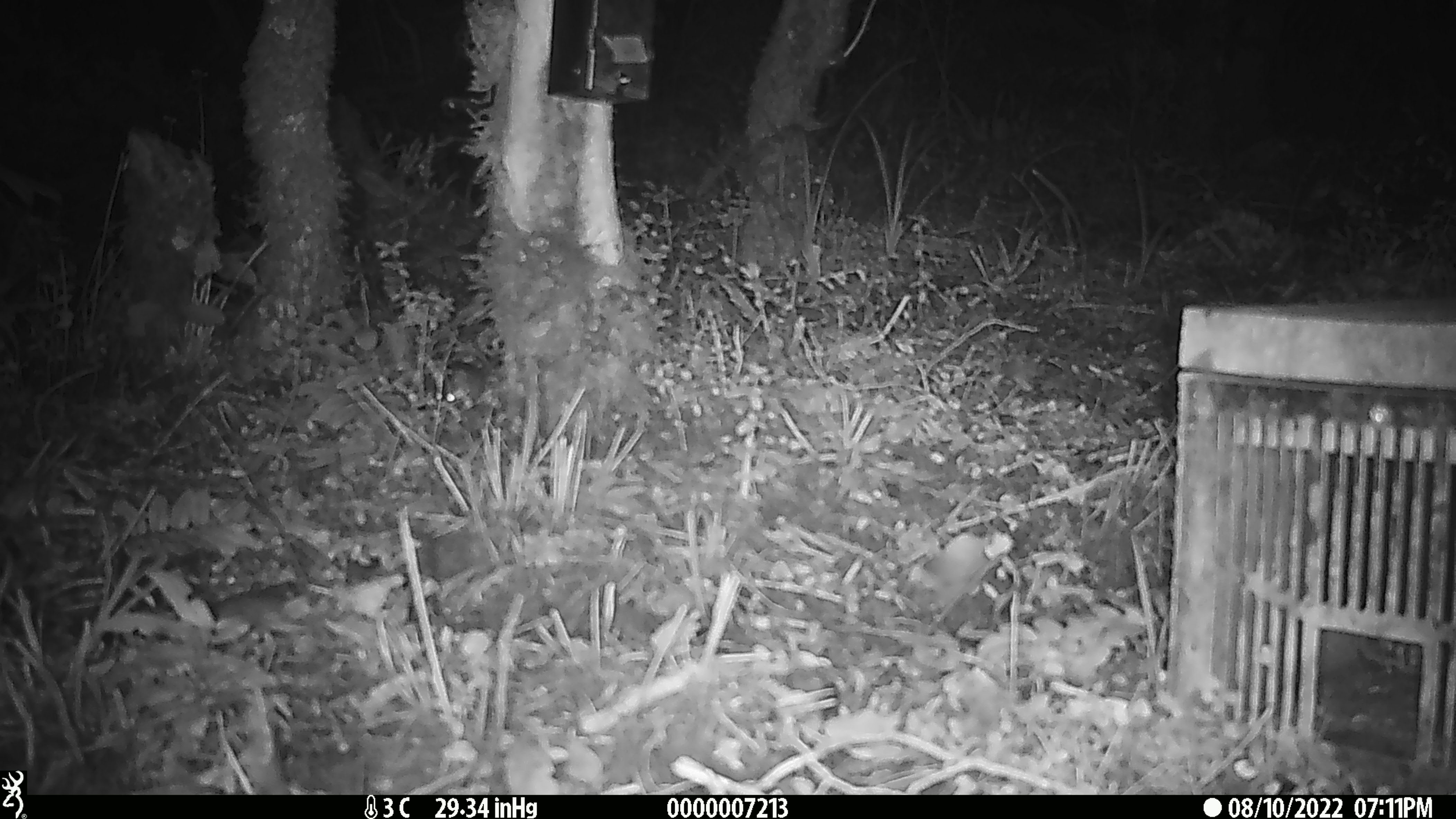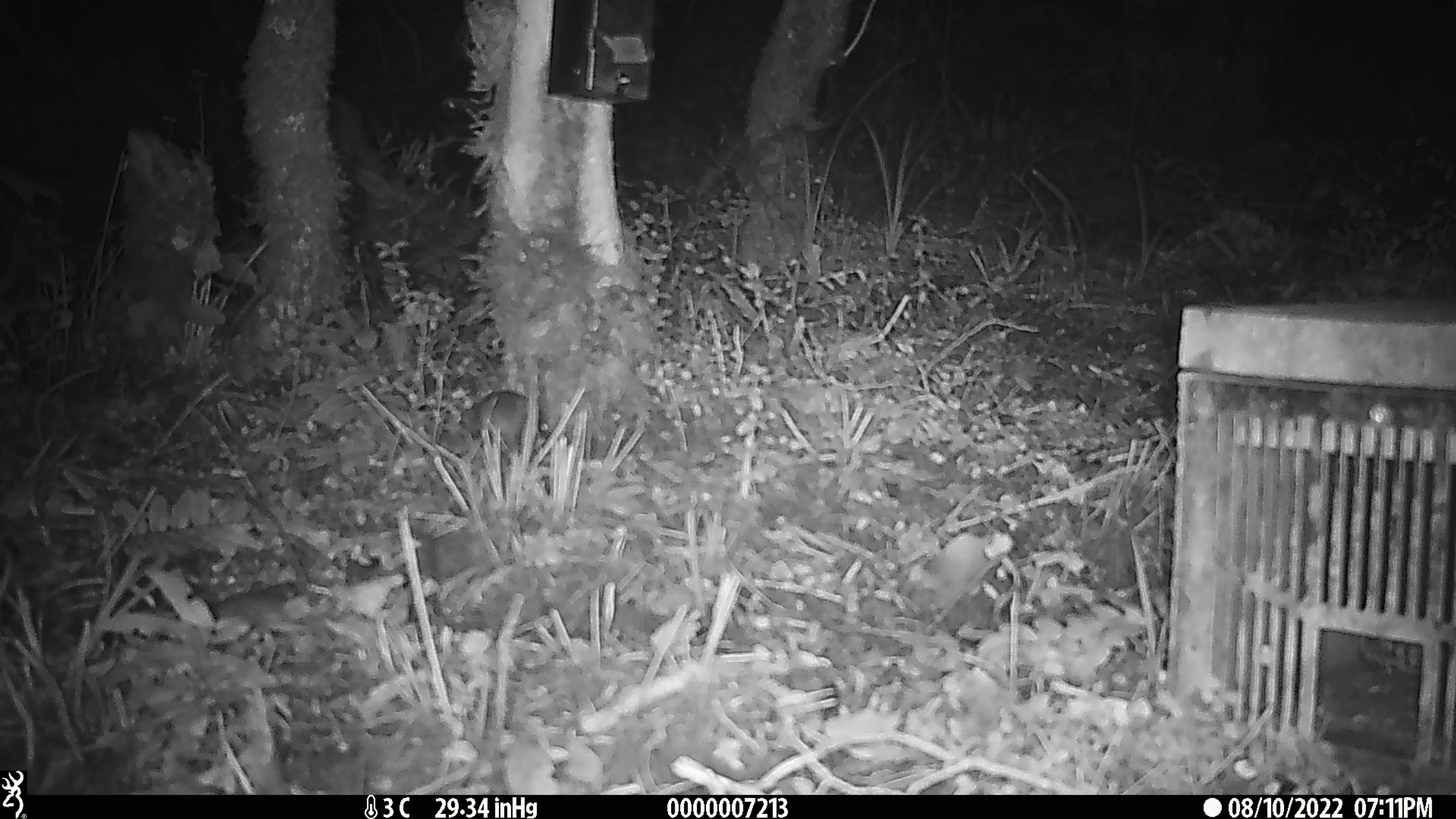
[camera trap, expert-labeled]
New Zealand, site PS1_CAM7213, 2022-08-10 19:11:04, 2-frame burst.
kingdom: Animalia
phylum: Chordata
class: Mammalia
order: Rodentia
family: Muridae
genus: Mus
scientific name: Mus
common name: mouse